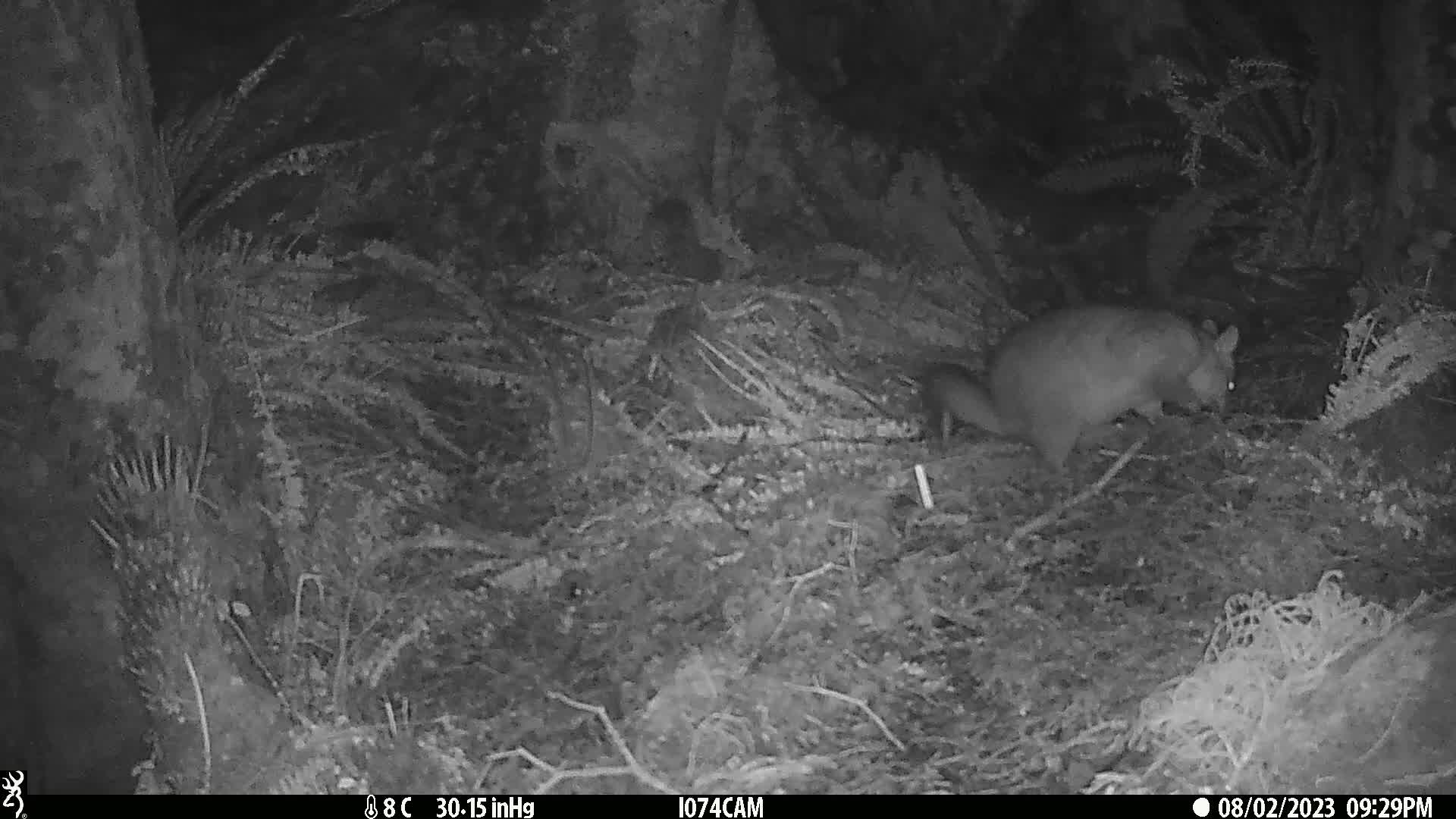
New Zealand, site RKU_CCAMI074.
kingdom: Animalia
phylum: Chordata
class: Mammalia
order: Diprotodontia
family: Phalangeridae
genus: Trichosurus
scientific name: Trichosurus vulpecula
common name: common brushtail possum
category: possum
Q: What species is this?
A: Possum (common brushtail possum) (Trichosurus vulpecula).